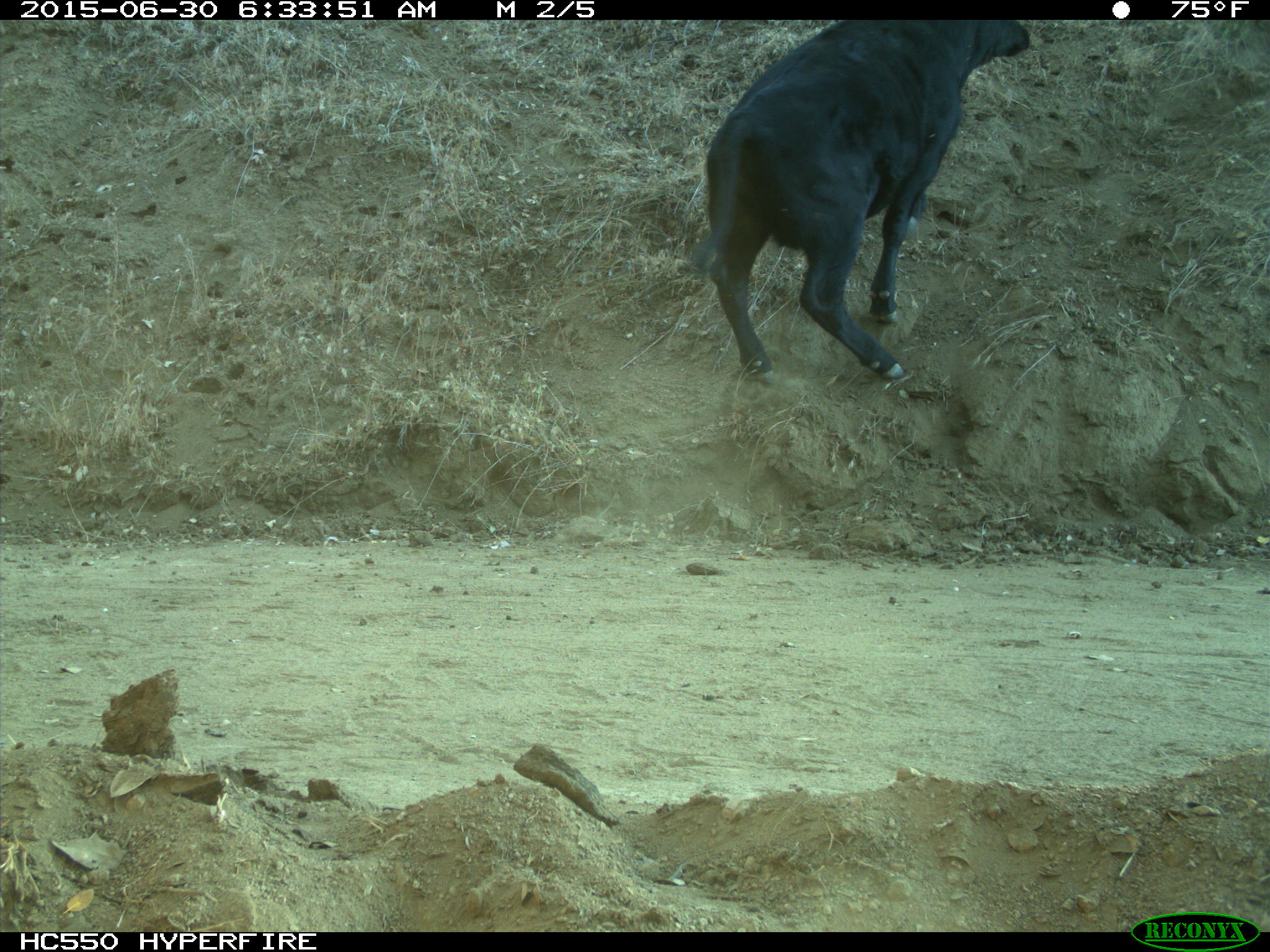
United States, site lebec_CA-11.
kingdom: Animalia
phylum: Chordata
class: Mammalia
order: Artiodactyla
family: Bovidae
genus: Bos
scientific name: Bos taurus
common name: domestic cow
Bos taurus (domestic cow).